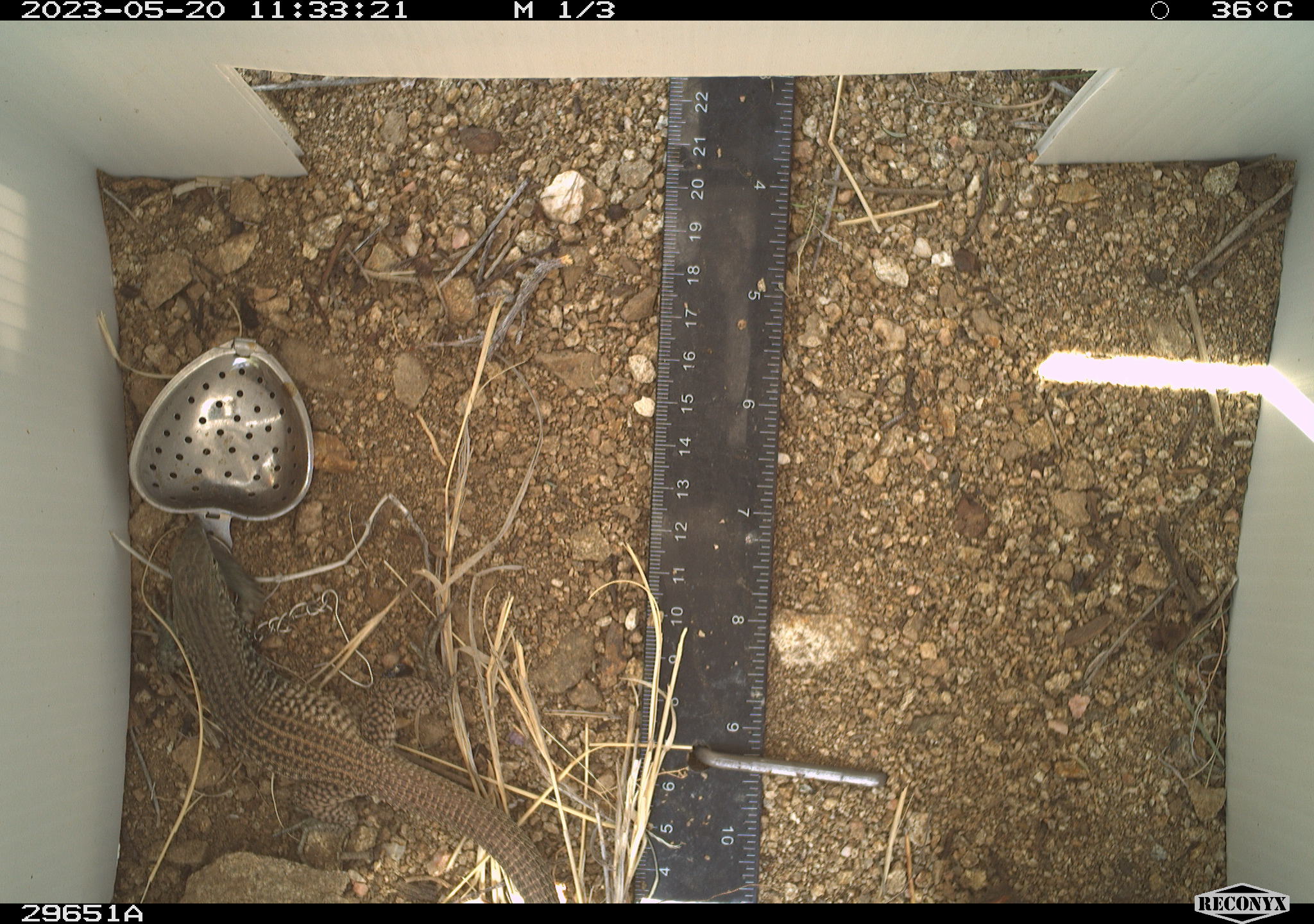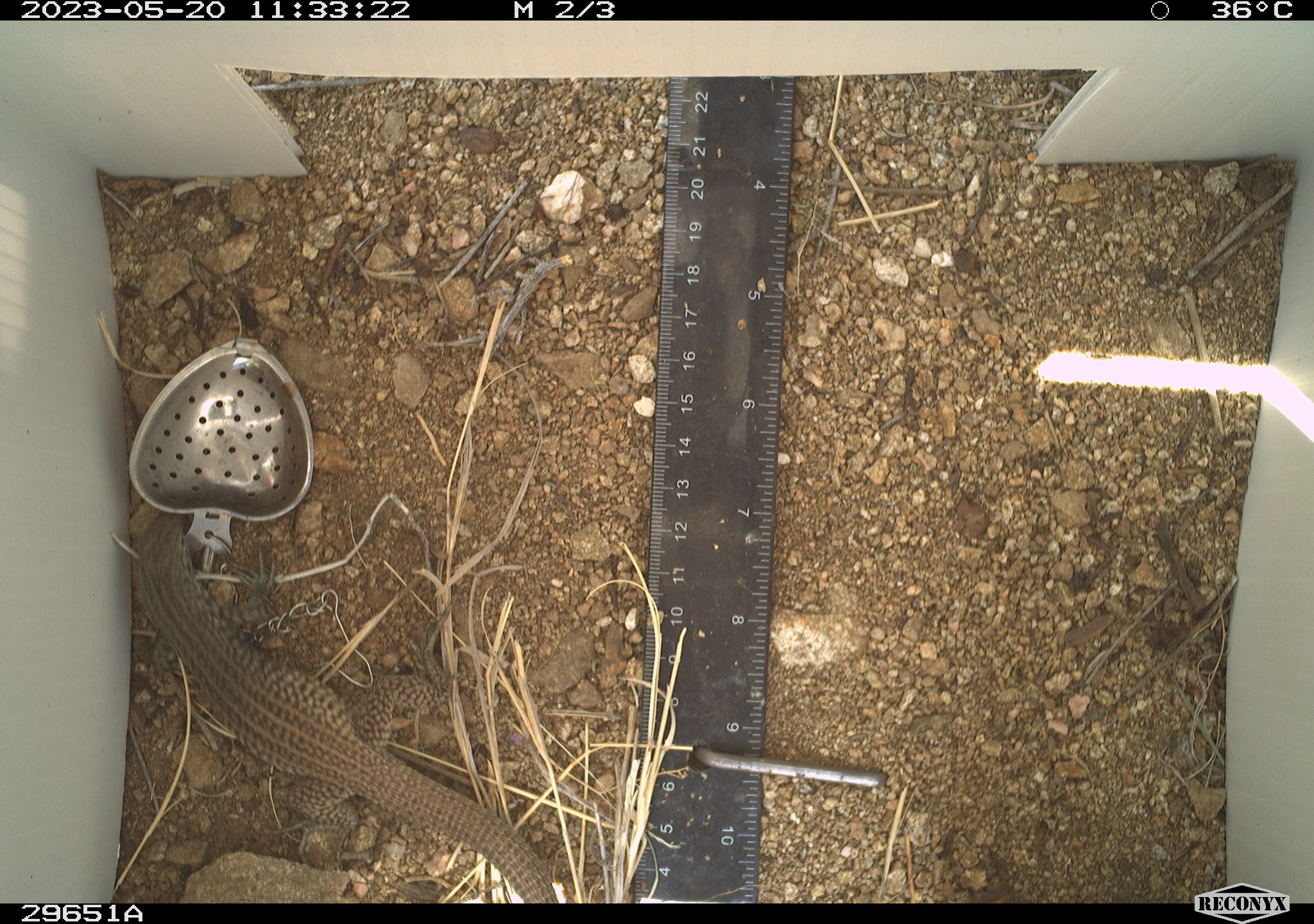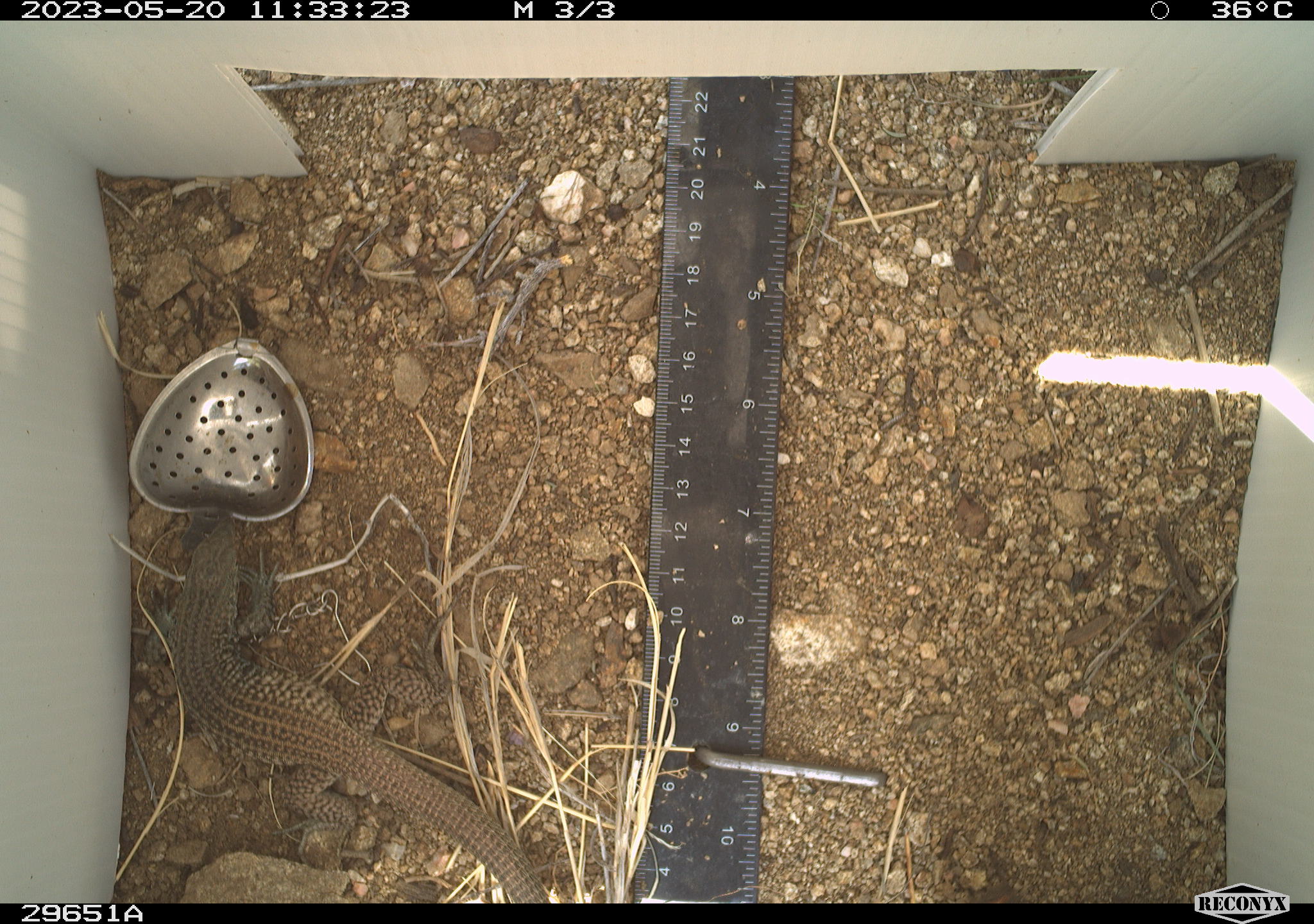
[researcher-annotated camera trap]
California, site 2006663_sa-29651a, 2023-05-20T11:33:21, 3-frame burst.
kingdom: Animalia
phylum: Chordata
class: Reptilia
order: Squamata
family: Teiidae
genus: Aspidoscelis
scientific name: Aspidoscelis tigris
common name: western whiptail